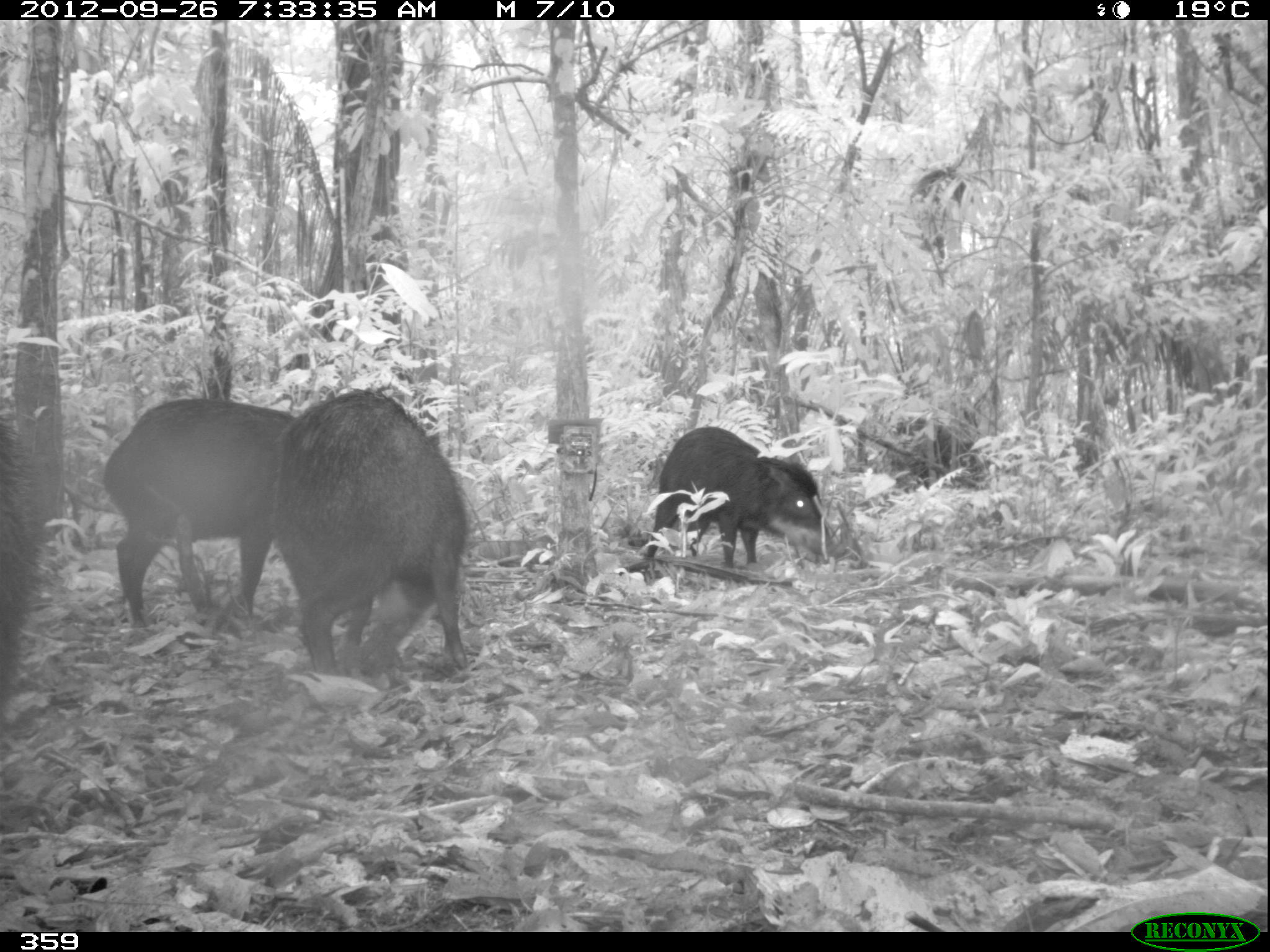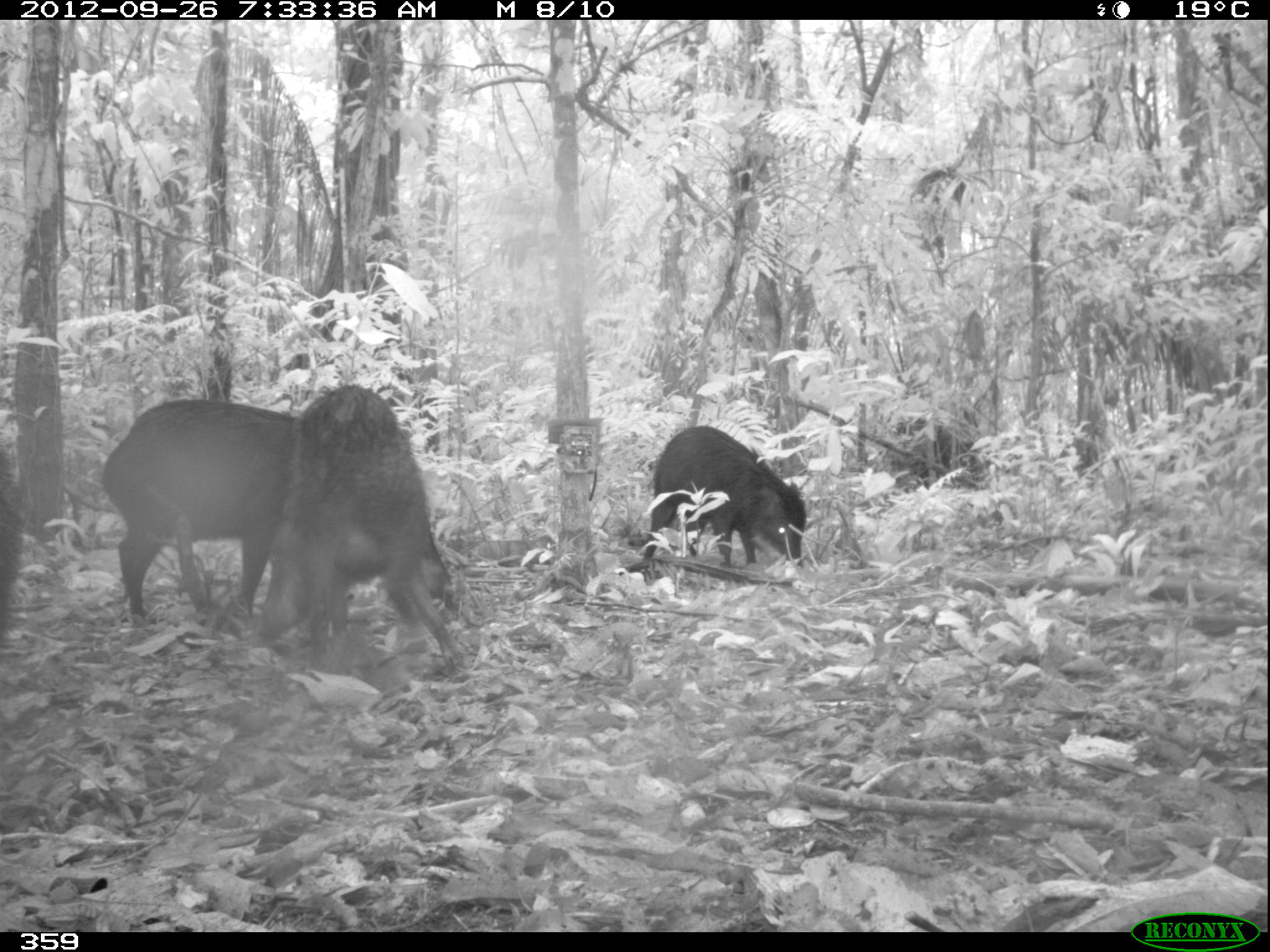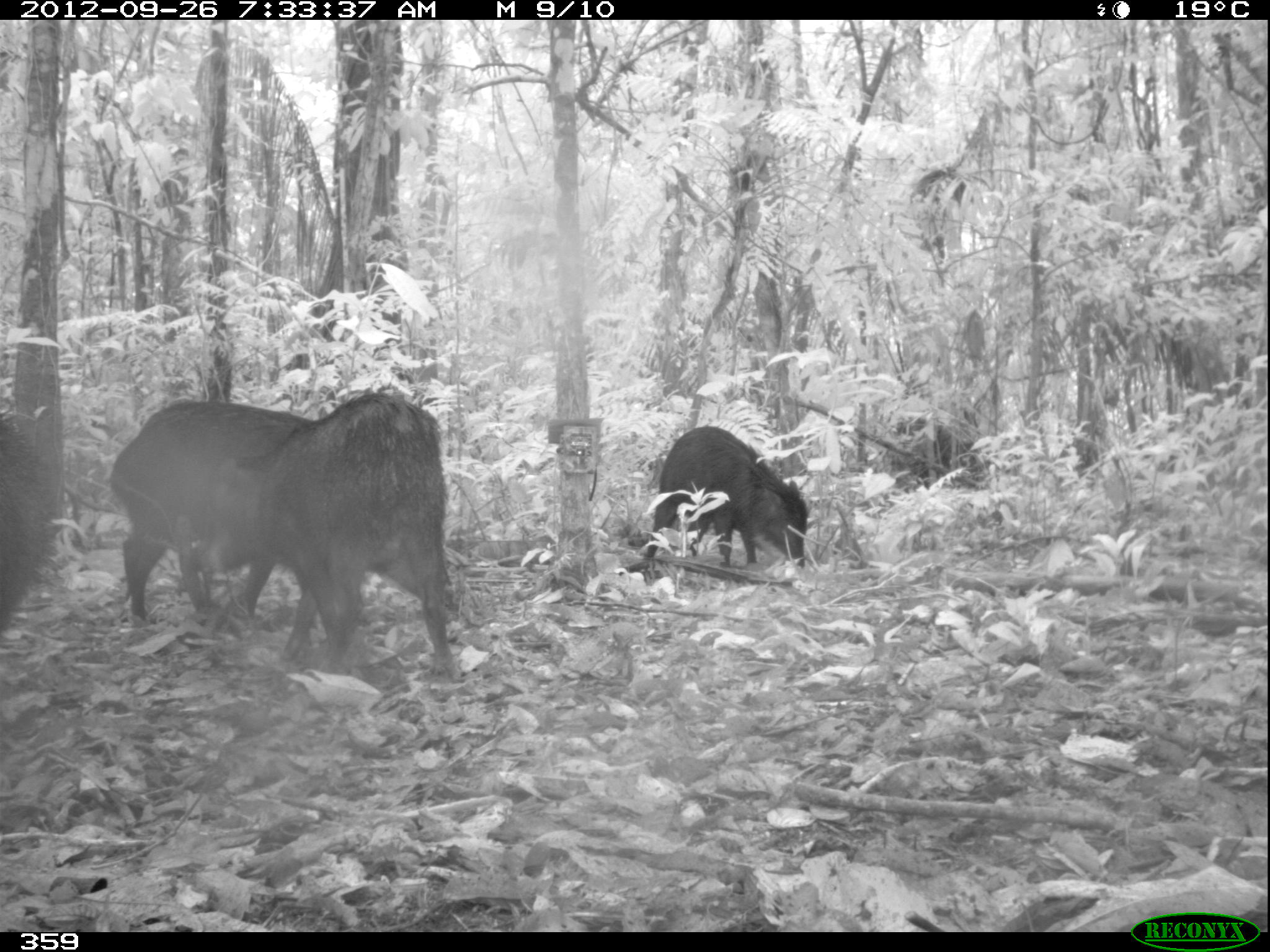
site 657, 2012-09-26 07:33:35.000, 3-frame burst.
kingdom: Animalia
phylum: Chordata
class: Mammalia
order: Artiodactyla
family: Tayassuidae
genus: Tayassu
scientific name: Tayassu pecari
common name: white-lipped peccary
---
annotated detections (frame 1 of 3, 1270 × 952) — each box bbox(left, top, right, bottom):
tayassu pecari: bbox(271, 387, 470, 680); bbox(101, 396, 305, 630); bbox(644, 424, 826, 569); bbox(0, 389, 41, 702)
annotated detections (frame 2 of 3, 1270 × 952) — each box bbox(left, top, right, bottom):
tayassu pecari: bbox(262, 384, 464, 679); bbox(99, 396, 299, 629); bbox(632, 425, 806, 571)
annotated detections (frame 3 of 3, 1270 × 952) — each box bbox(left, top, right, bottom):
tayassu pecari: bbox(203, 391, 464, 679); bbox(106, 397, 310, 629); bbox(640, 425, 807, 571); bbox(0, 409, 57, 635)